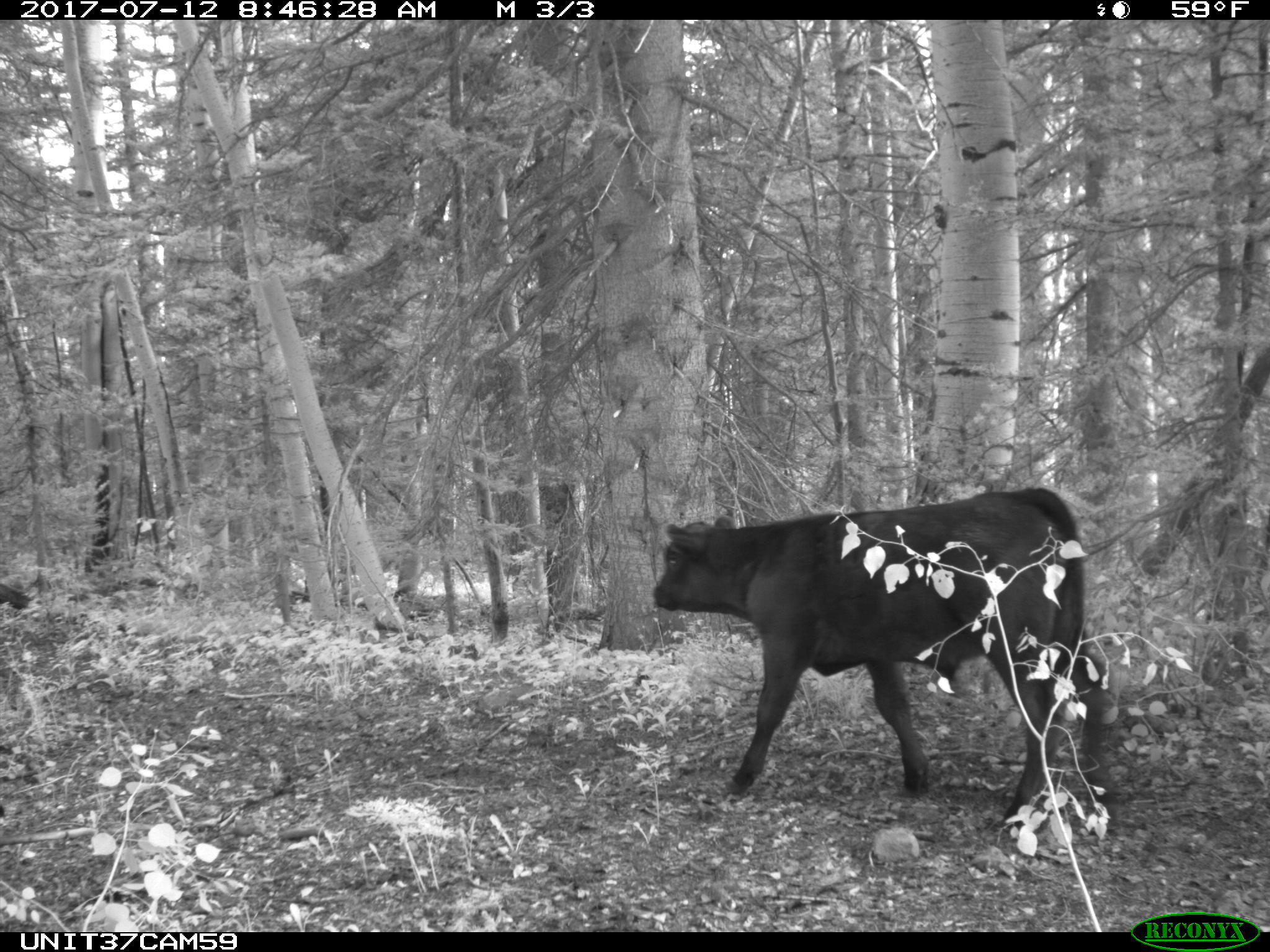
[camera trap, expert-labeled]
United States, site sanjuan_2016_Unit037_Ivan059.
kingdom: Animalia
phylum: Chordata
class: Mammalia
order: Artiodactyla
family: Bovidae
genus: Bos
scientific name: Bos taurus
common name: domestic cow